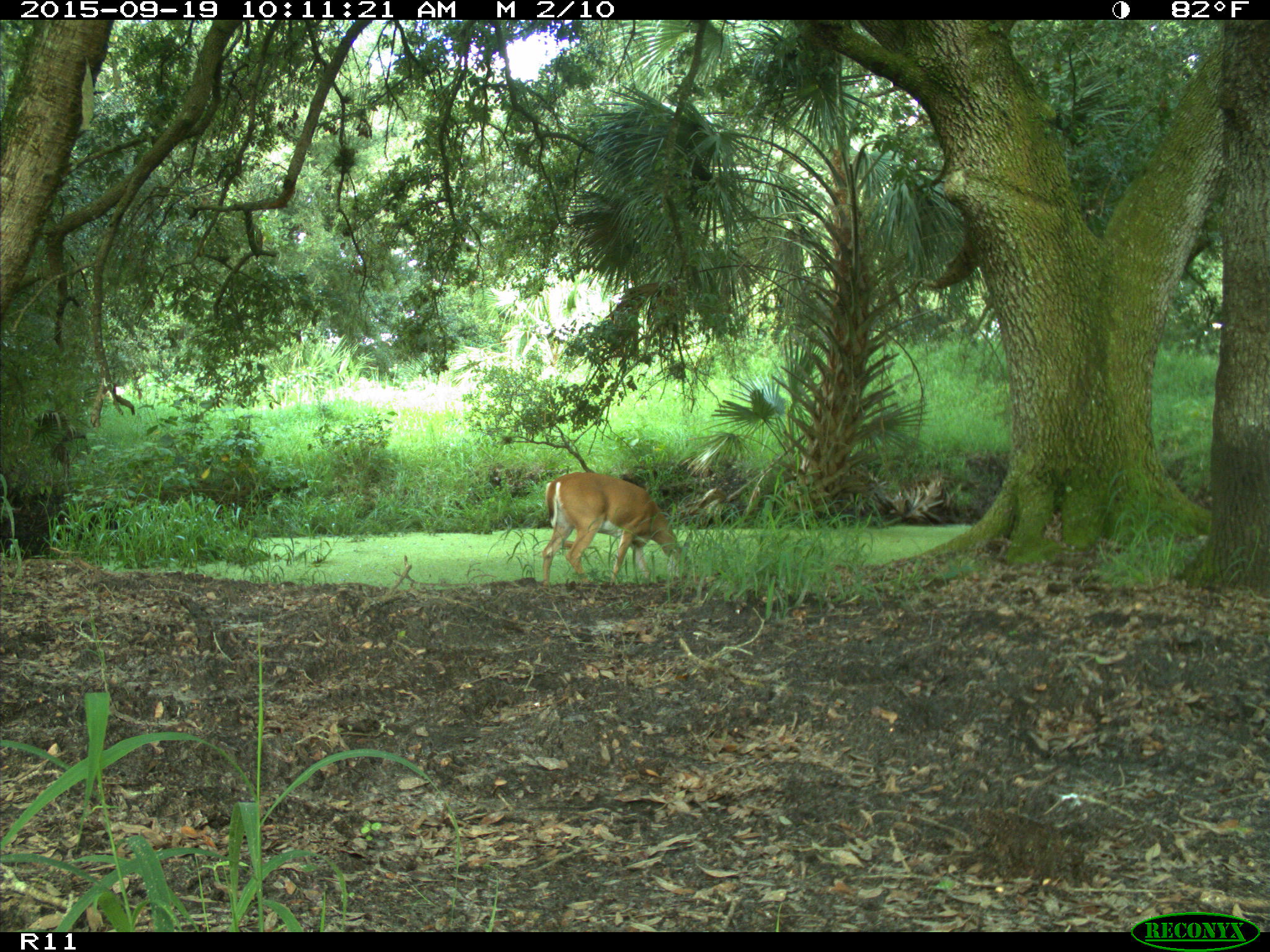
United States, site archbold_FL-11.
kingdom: Animalia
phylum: Chordata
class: Mammalia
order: Artiodactyla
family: Cervidae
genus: Odocoileus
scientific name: Odocoileus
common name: deer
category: unidentified deer